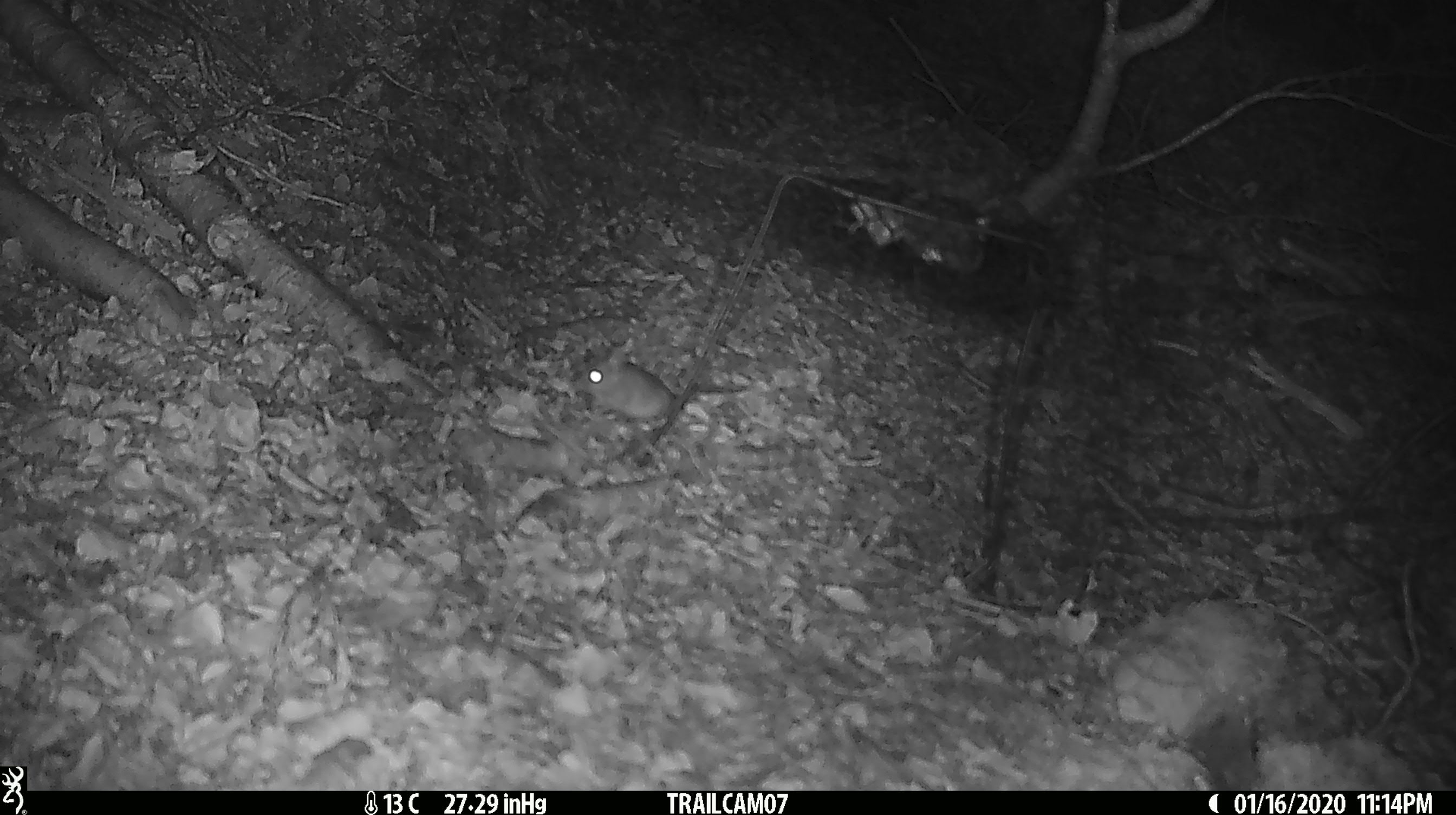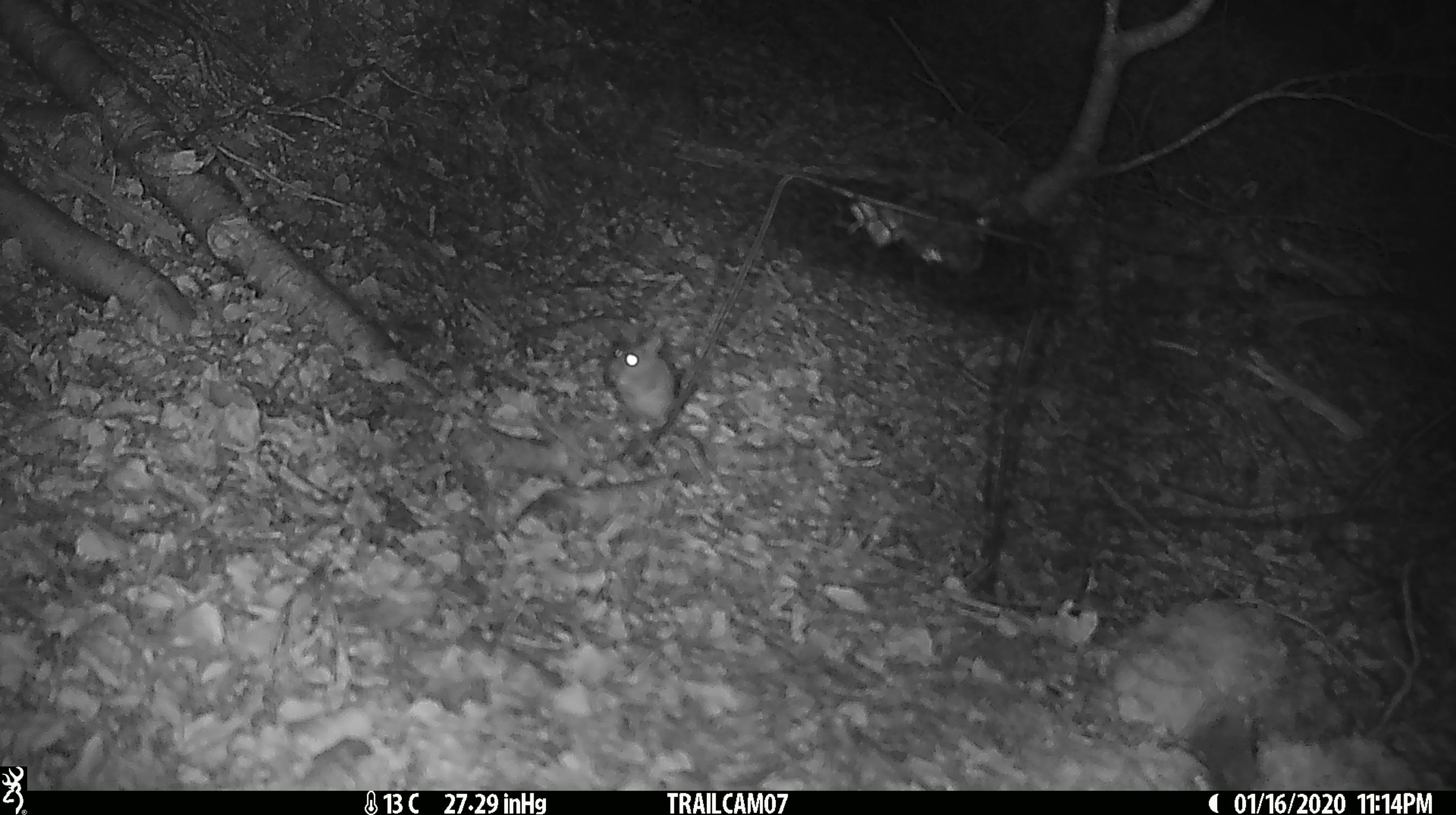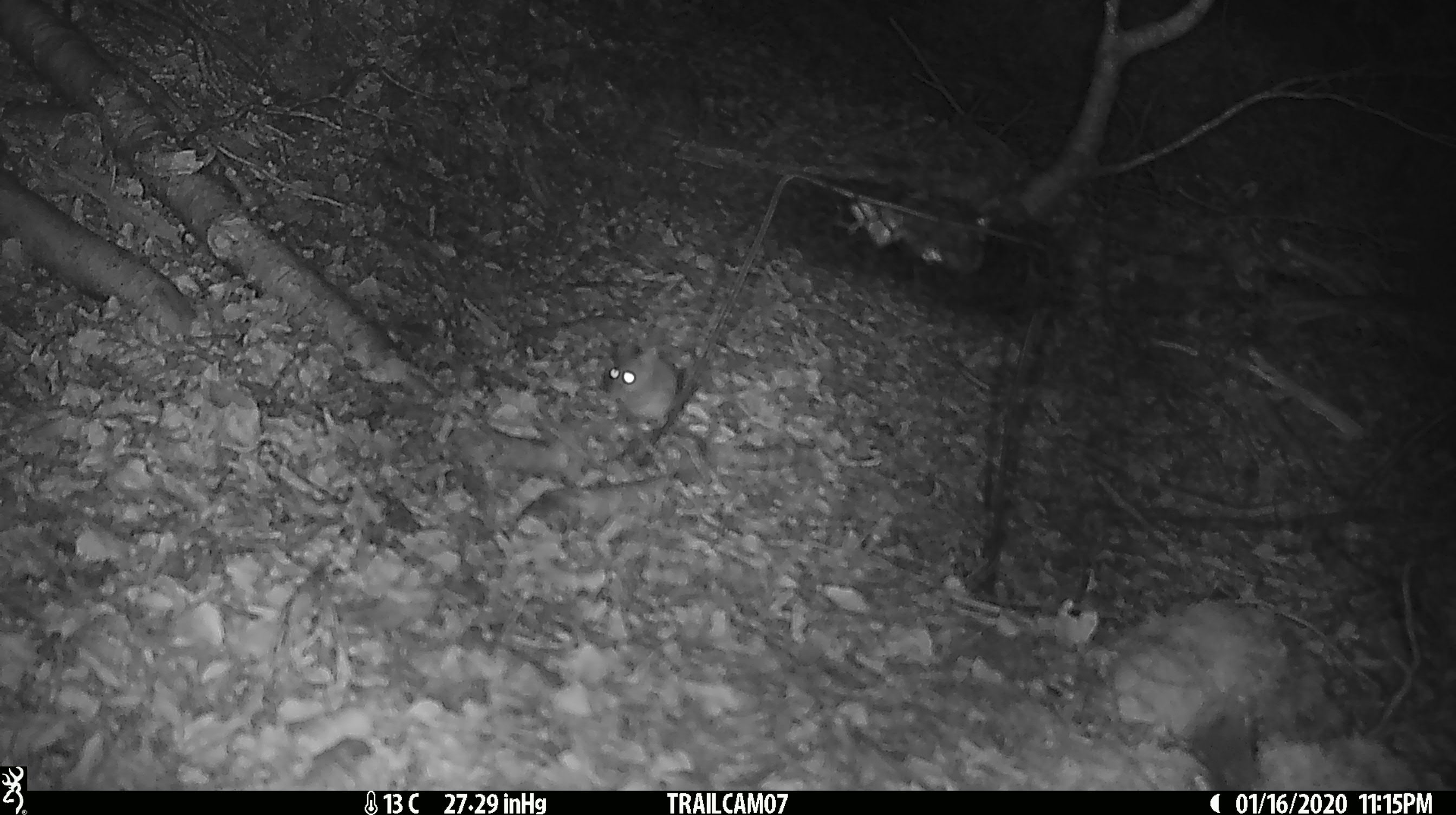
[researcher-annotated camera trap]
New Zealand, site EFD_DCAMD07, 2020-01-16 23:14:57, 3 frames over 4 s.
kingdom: Animalia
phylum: Chordata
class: Mammalia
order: Rodentia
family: Muridae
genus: Mus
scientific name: Mus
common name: mouse